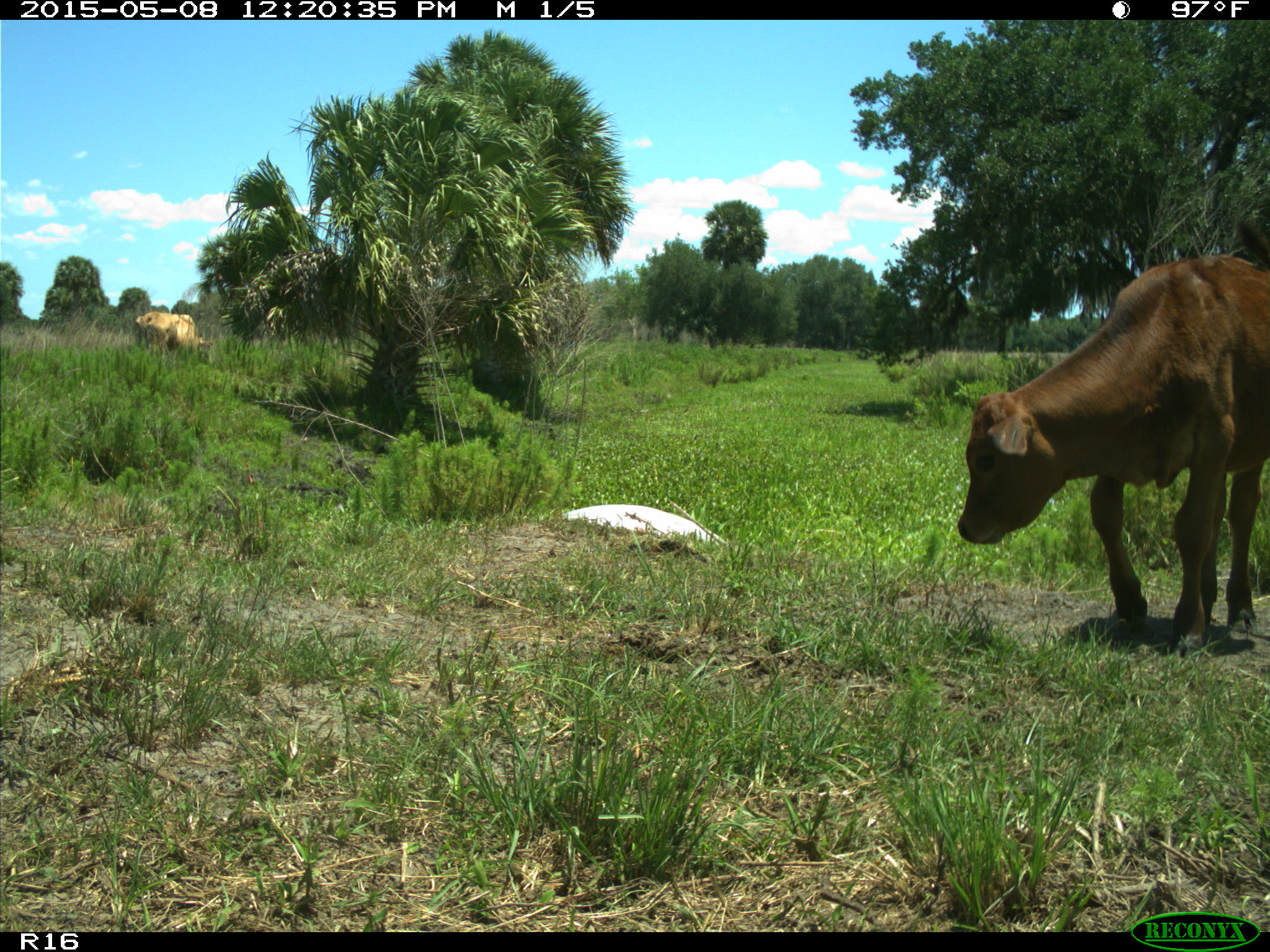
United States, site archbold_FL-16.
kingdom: Animalia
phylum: Chordata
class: Mammalia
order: Artiodactyla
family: Bovidae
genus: Bos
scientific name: Bos taurus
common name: domestic cow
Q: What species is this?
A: Bos taurus (domestic cow).